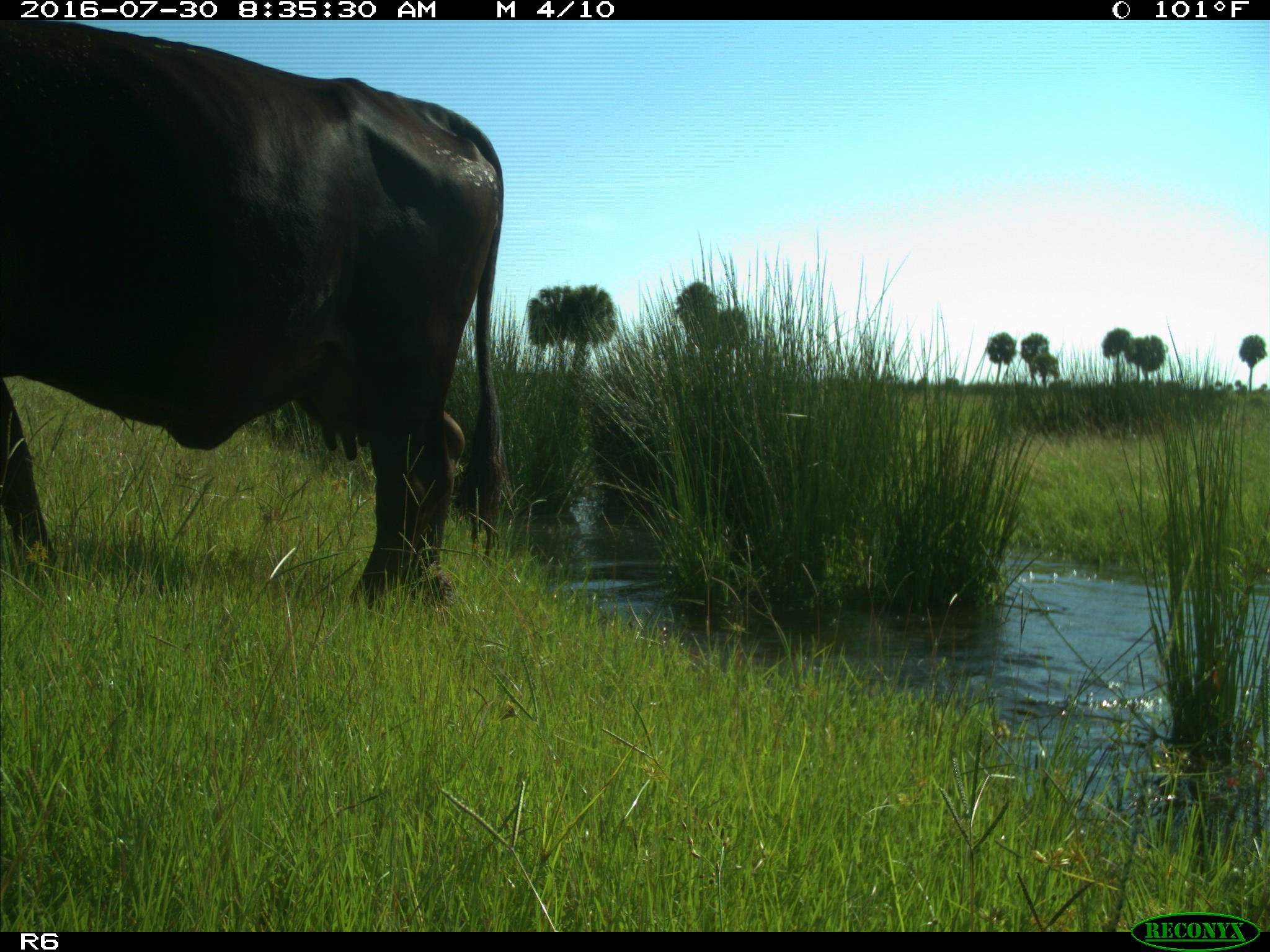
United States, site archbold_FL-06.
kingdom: Animalia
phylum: Chordata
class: Mammalia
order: Artiodactyla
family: Bovidae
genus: Bos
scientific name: Bos taurus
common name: domestic cow